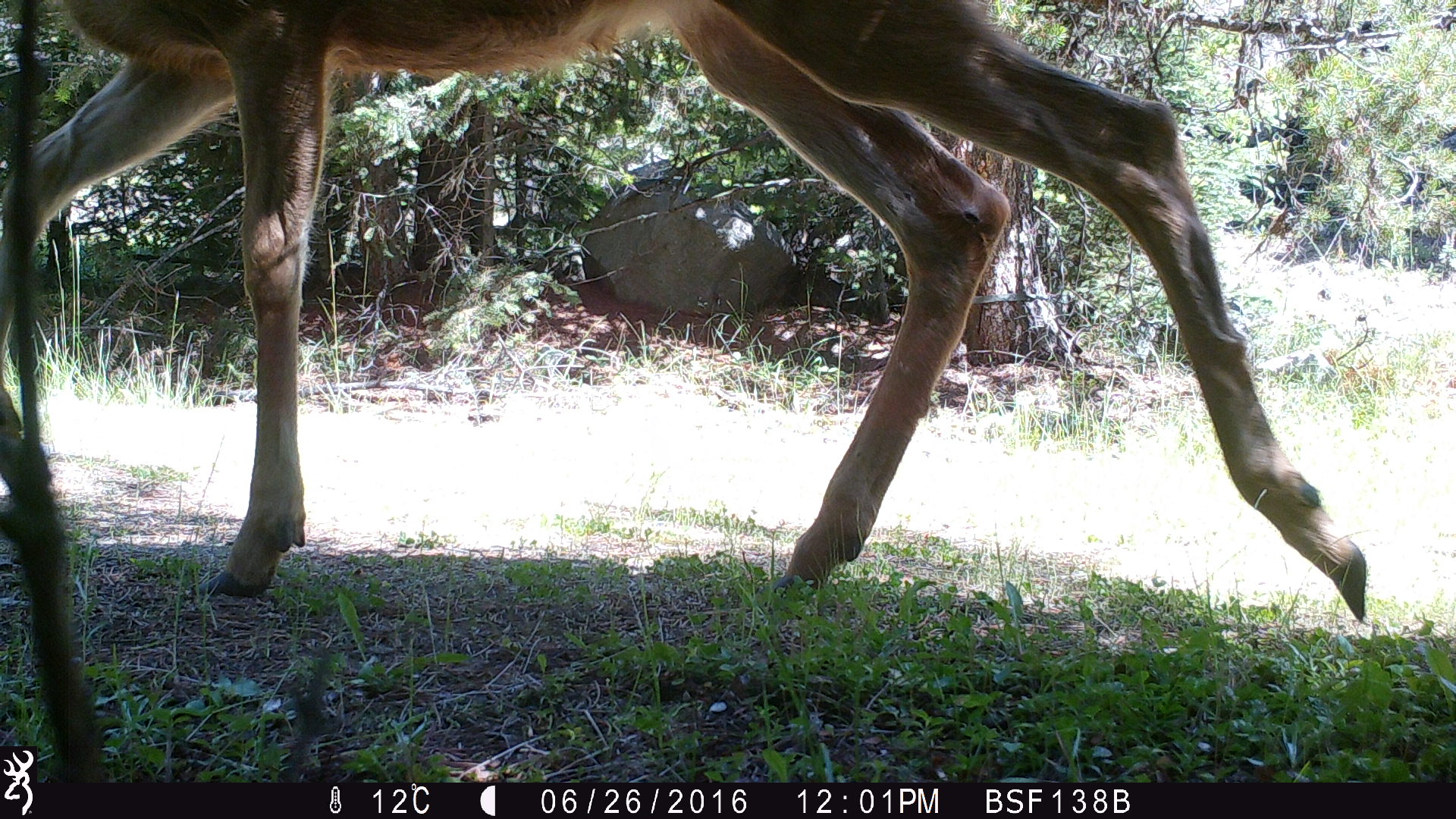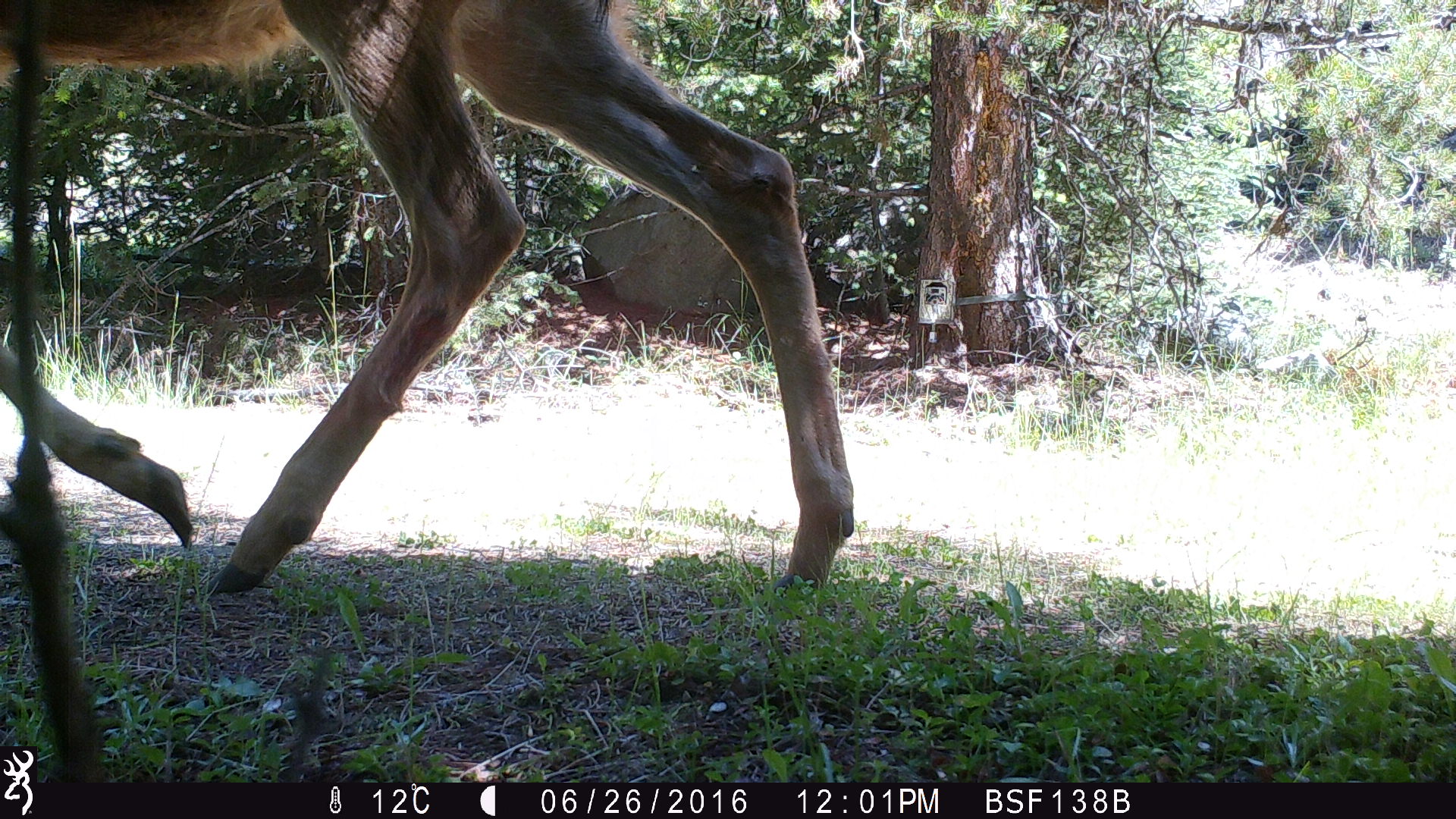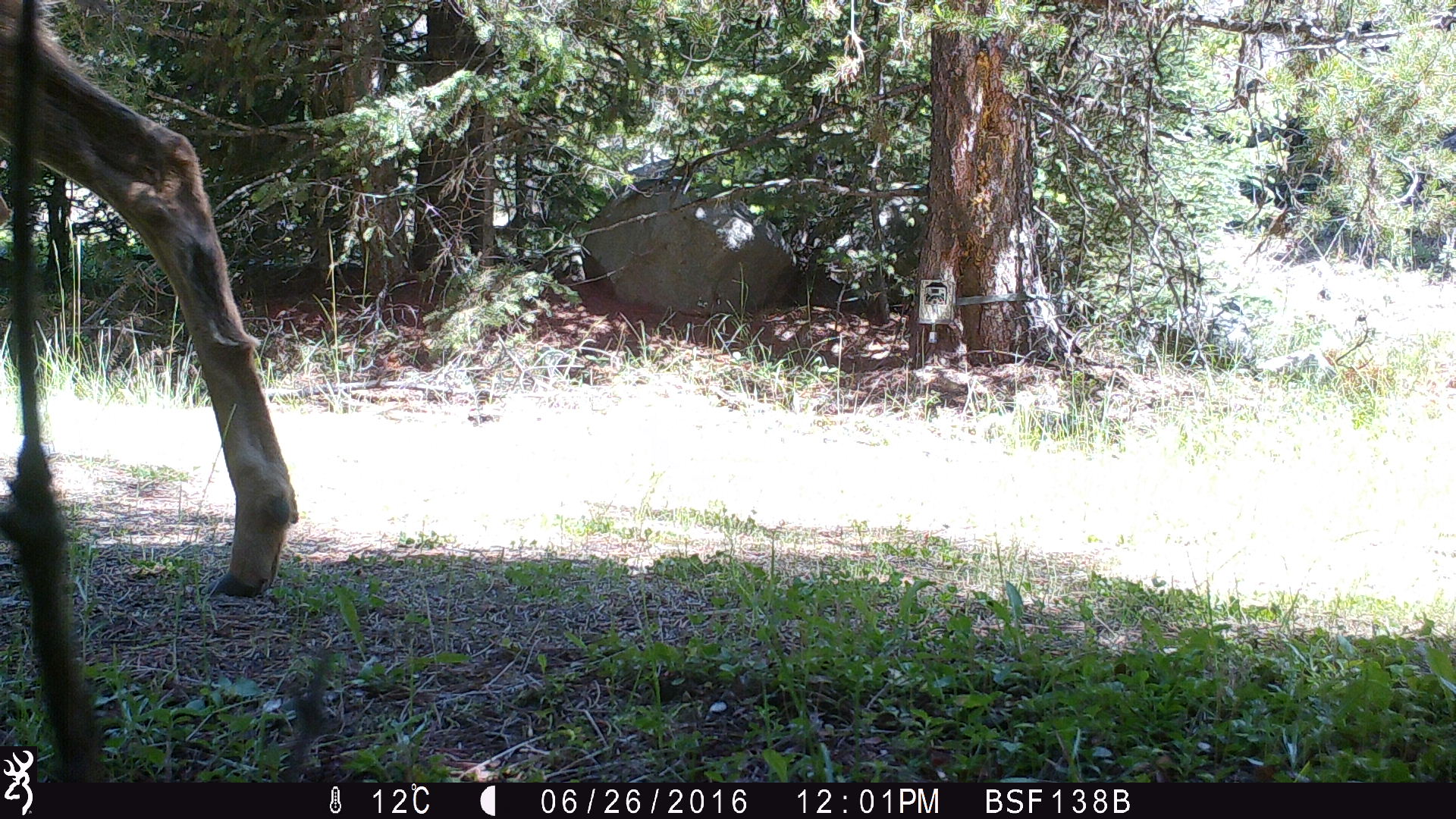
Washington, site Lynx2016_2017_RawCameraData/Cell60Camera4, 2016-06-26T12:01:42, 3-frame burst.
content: unidentified animal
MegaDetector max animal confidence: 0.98